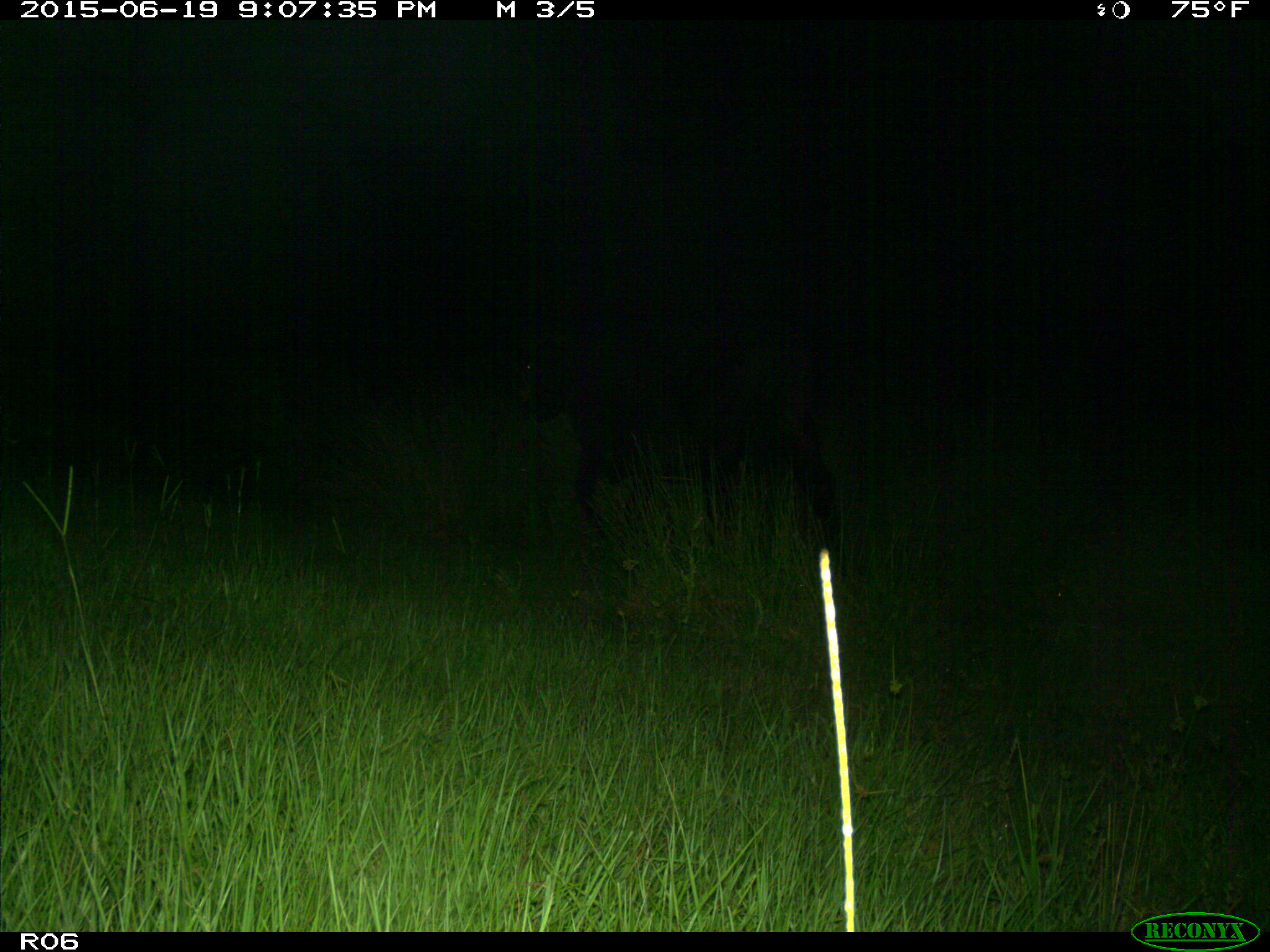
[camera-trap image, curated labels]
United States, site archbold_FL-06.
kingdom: Animalia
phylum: Chordata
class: Mammalia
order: Artiodactyla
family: Bovidae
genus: Bos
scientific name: Bos taurus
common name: domestic cow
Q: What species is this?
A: Bos taurus (domestic cow).